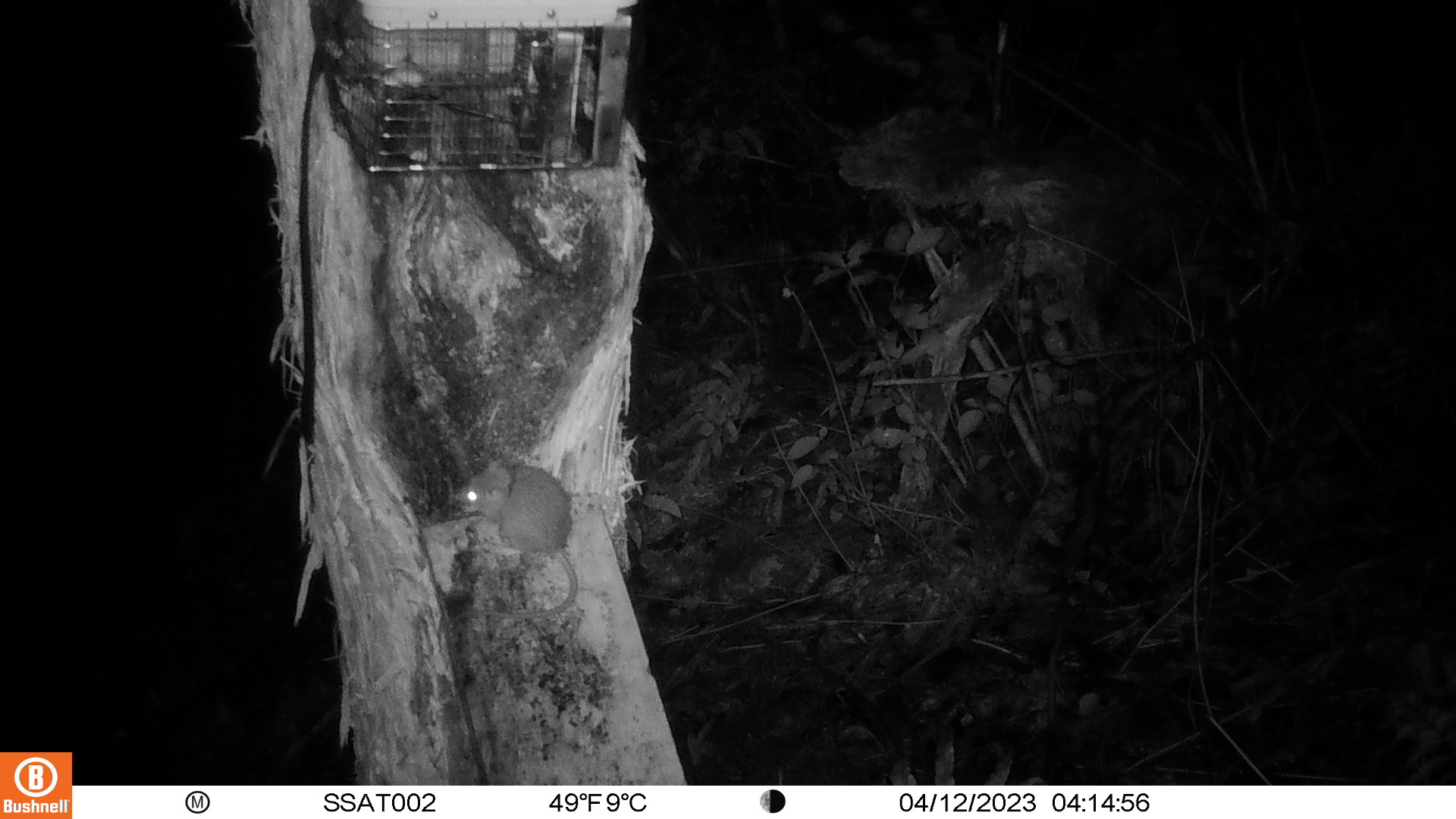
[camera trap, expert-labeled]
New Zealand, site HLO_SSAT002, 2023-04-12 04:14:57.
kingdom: Animalia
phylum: Chordata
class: Mammalia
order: Rodentia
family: Muridae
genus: Rattus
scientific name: Rattus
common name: rat